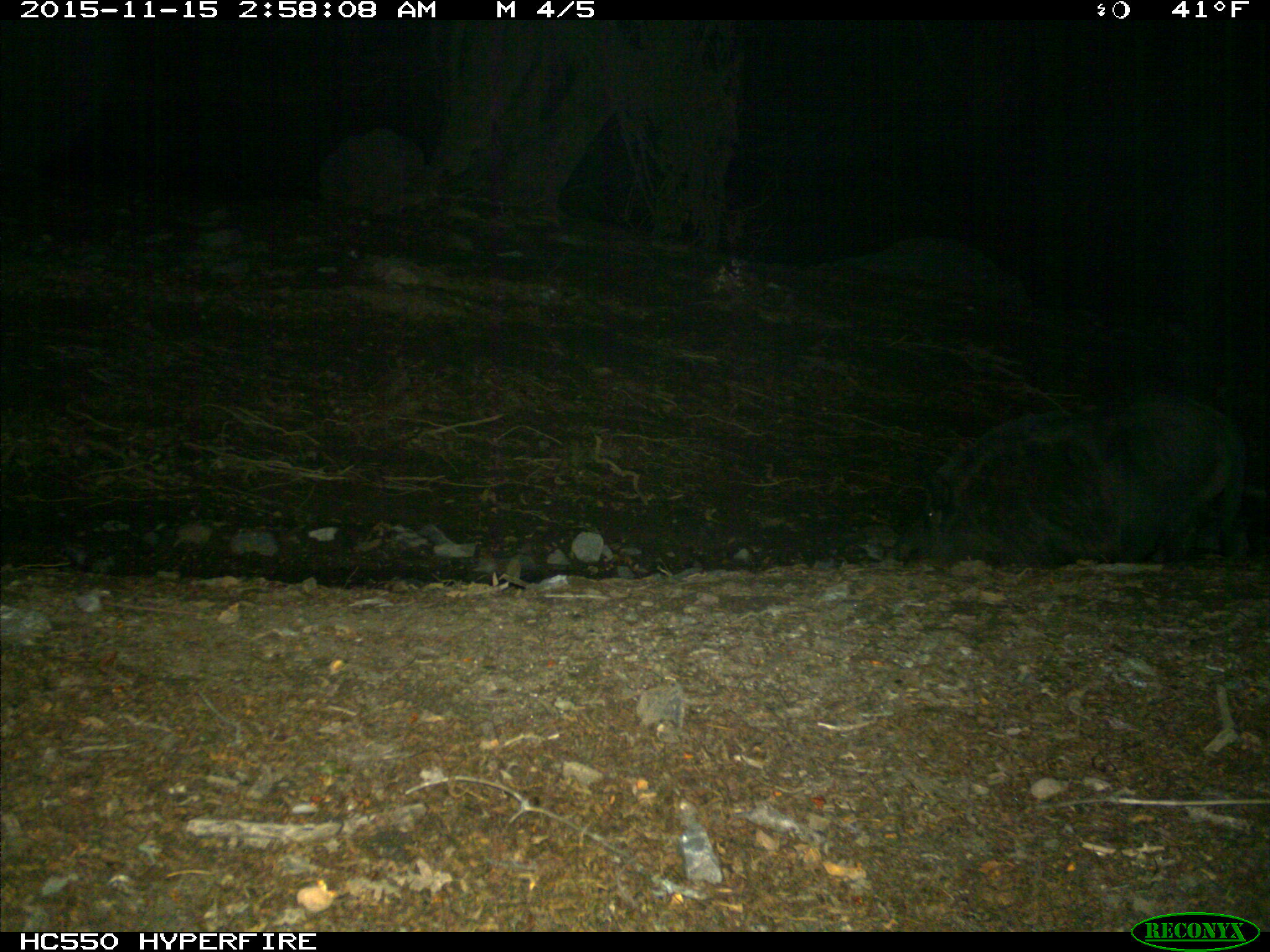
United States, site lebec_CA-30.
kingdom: Animalia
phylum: Chordata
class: Mammalia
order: Artiodactyla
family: Suidae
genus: Sus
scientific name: Sus scrofa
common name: wild boar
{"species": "Sus scrofa (wild boar)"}